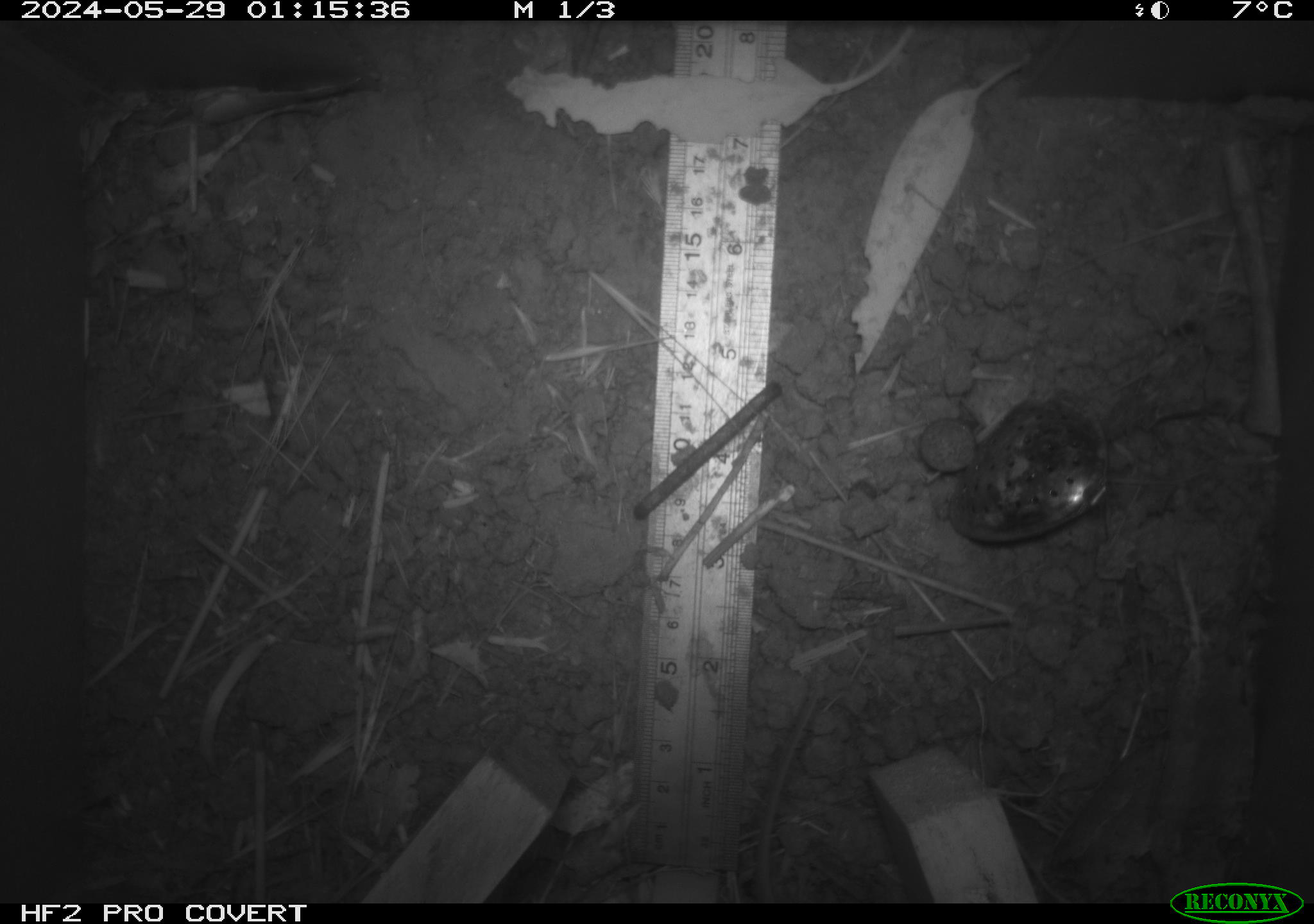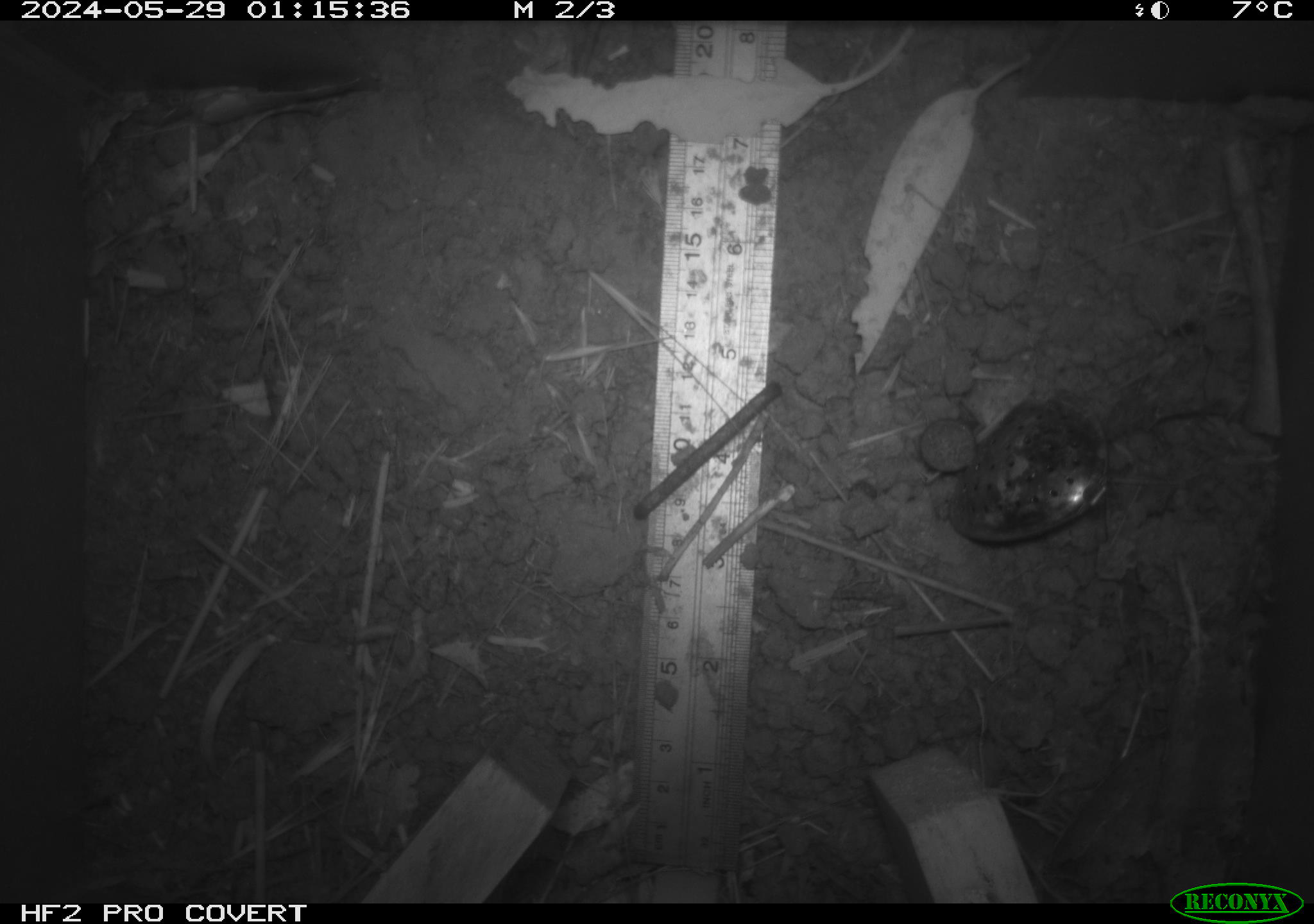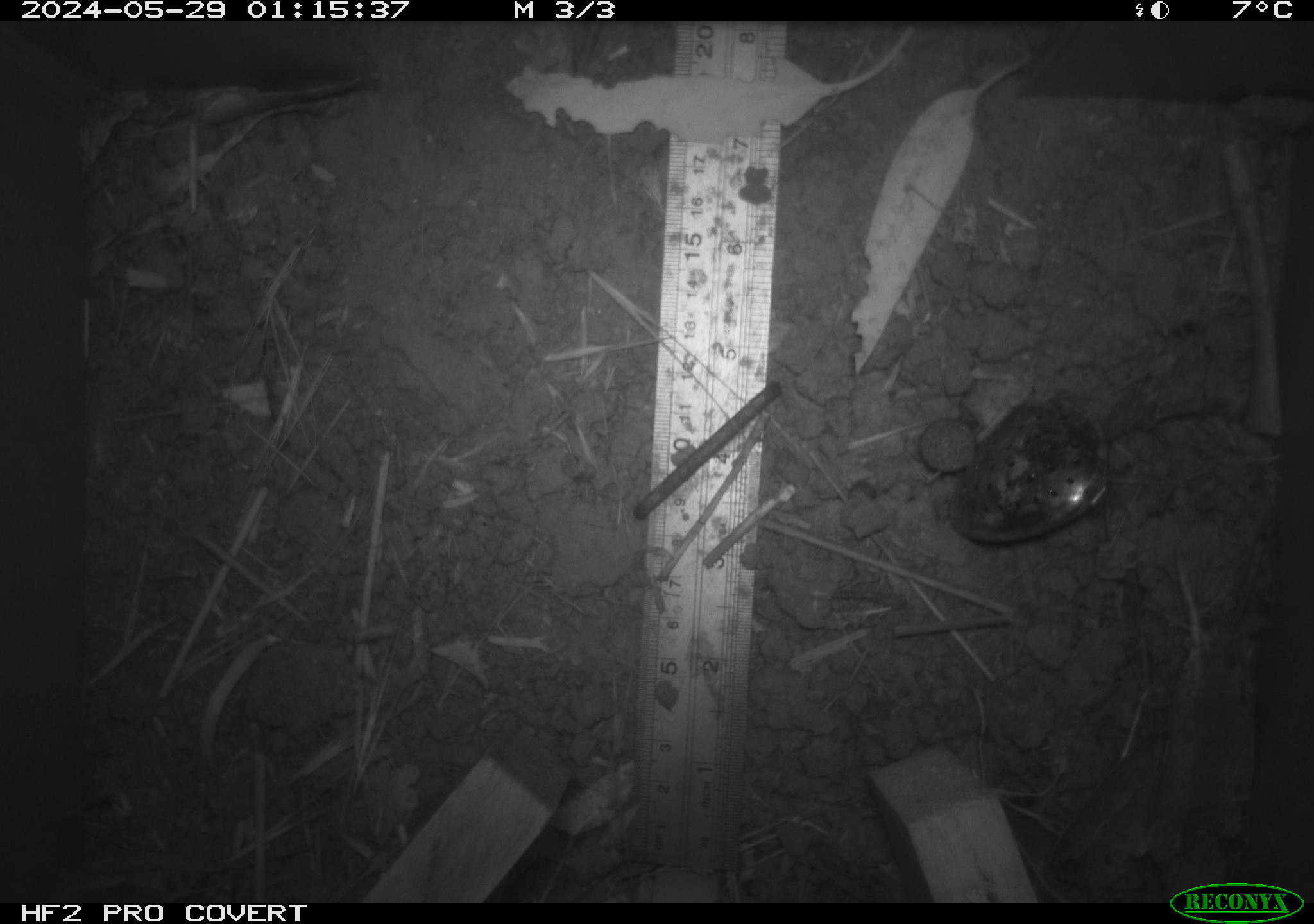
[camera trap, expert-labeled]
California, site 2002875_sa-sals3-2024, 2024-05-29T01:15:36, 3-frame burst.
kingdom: Animalia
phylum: Chordata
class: Mammalia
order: Rodentia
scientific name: Rodentia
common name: rodent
Rodent (Rodentia).